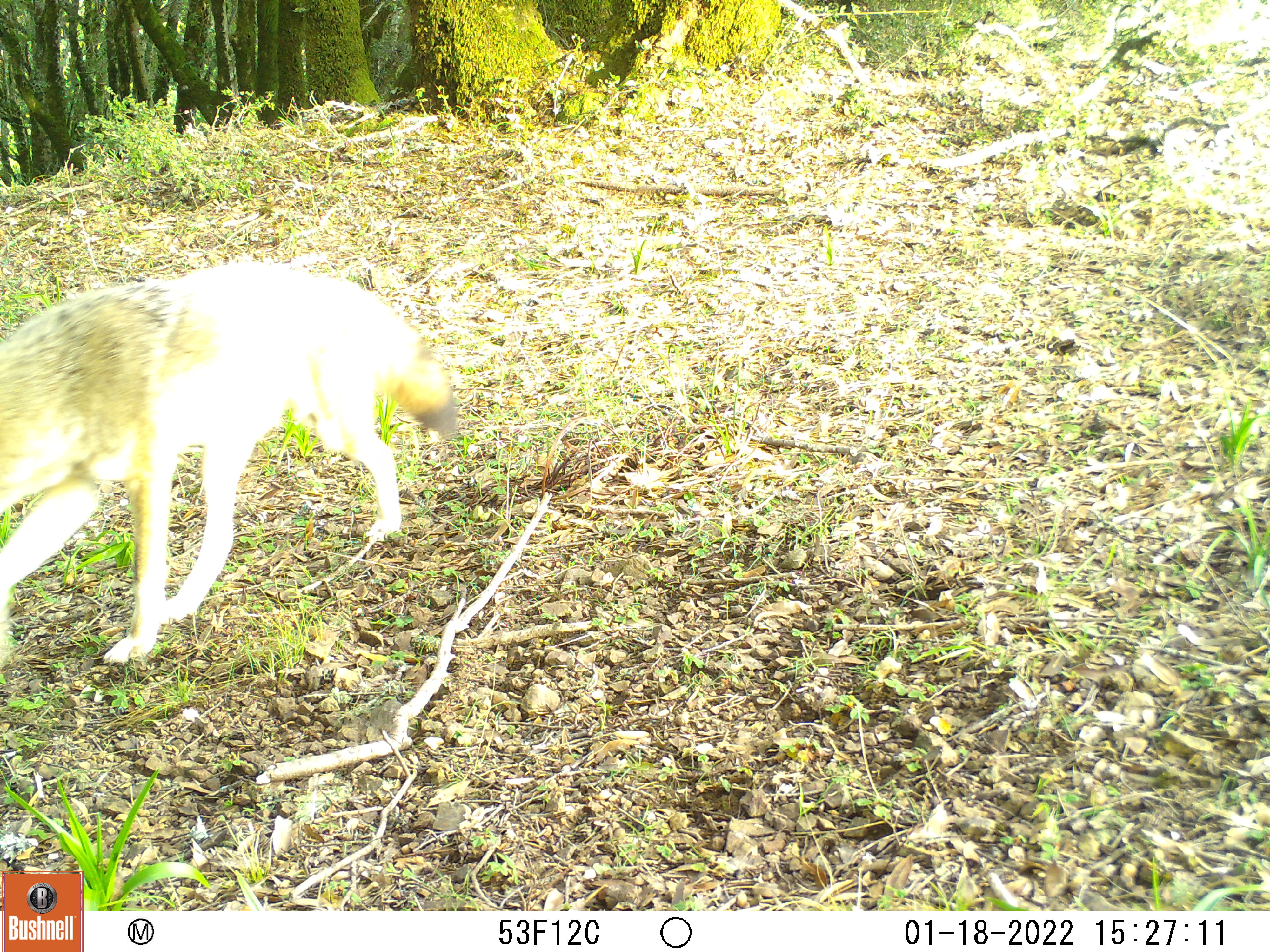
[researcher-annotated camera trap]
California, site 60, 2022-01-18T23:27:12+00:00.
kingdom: Animalia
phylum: Chordata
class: Mammalia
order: Carnivora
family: Canidae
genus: Canis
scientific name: Canis latrans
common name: coyote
Coyote (Canis latrans).